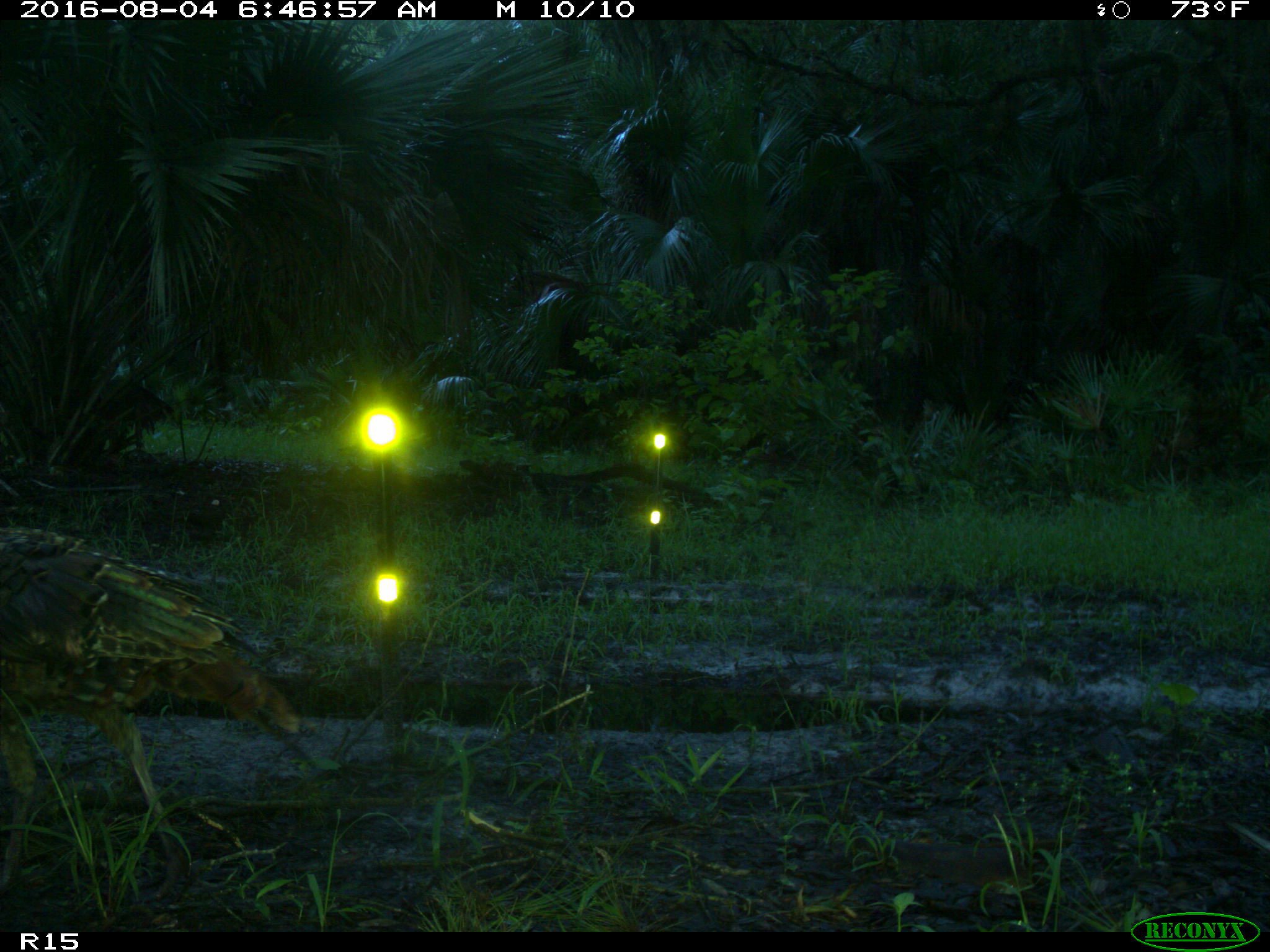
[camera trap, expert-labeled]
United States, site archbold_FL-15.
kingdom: Animalia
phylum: Chordata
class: Aves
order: Galliformes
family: Phasianidae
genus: Meleagris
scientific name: Meleagris gallopavo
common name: wild turkey